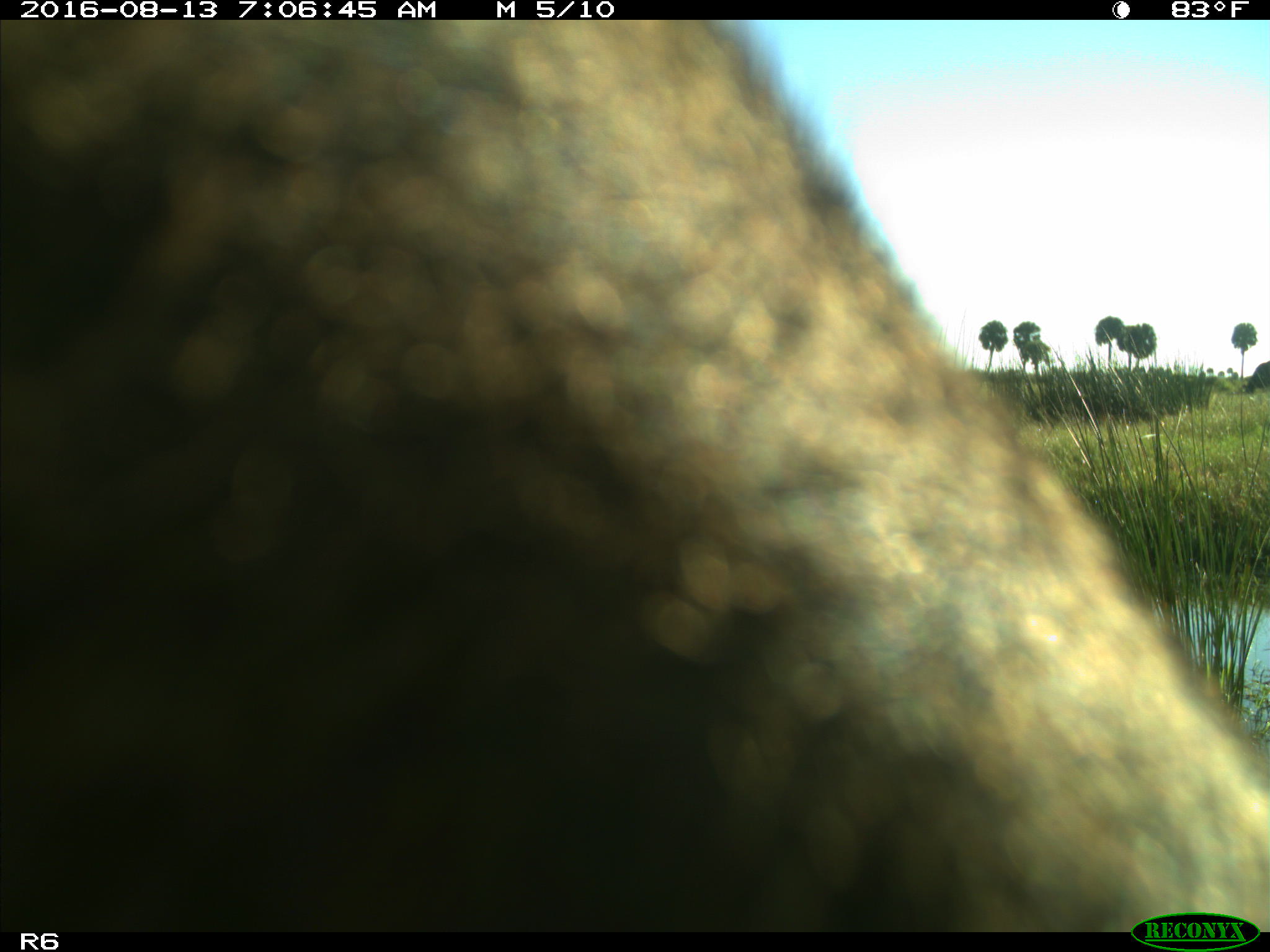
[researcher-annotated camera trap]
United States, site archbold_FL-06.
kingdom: Animalia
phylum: Chordata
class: Mammalia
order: Artiodactyla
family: Bovidae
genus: Bos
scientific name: Bos taurus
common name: domestic cow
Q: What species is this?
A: Bos taurus (domestic cow).